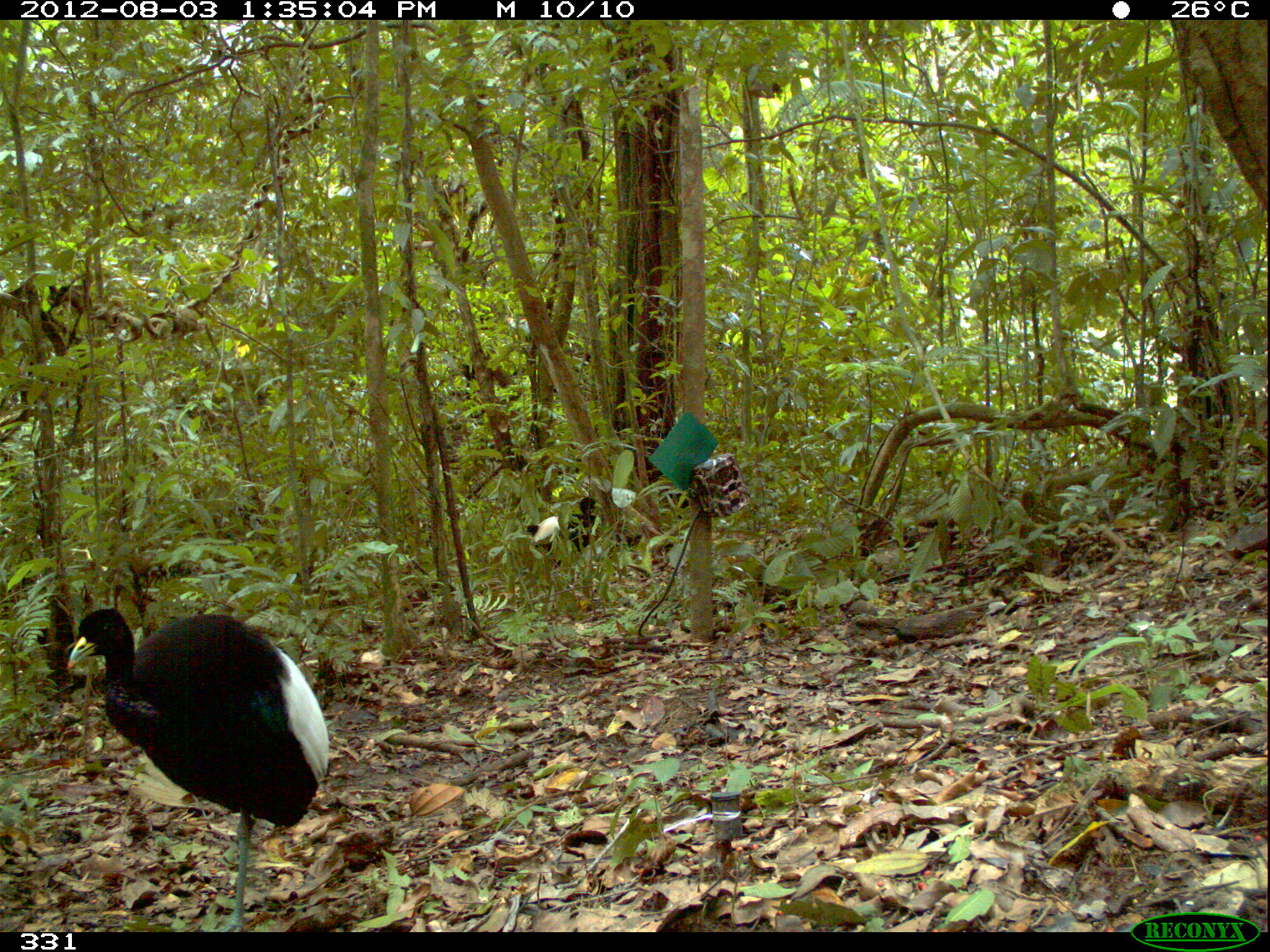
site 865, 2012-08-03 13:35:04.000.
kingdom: Animalia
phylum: Chordata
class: Aves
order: Gruiformes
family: Psophiidae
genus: Psophia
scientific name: Psophia leucoptera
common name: pale-winged trumpeter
Psophia leucoptera (pale-winged trumpeter).